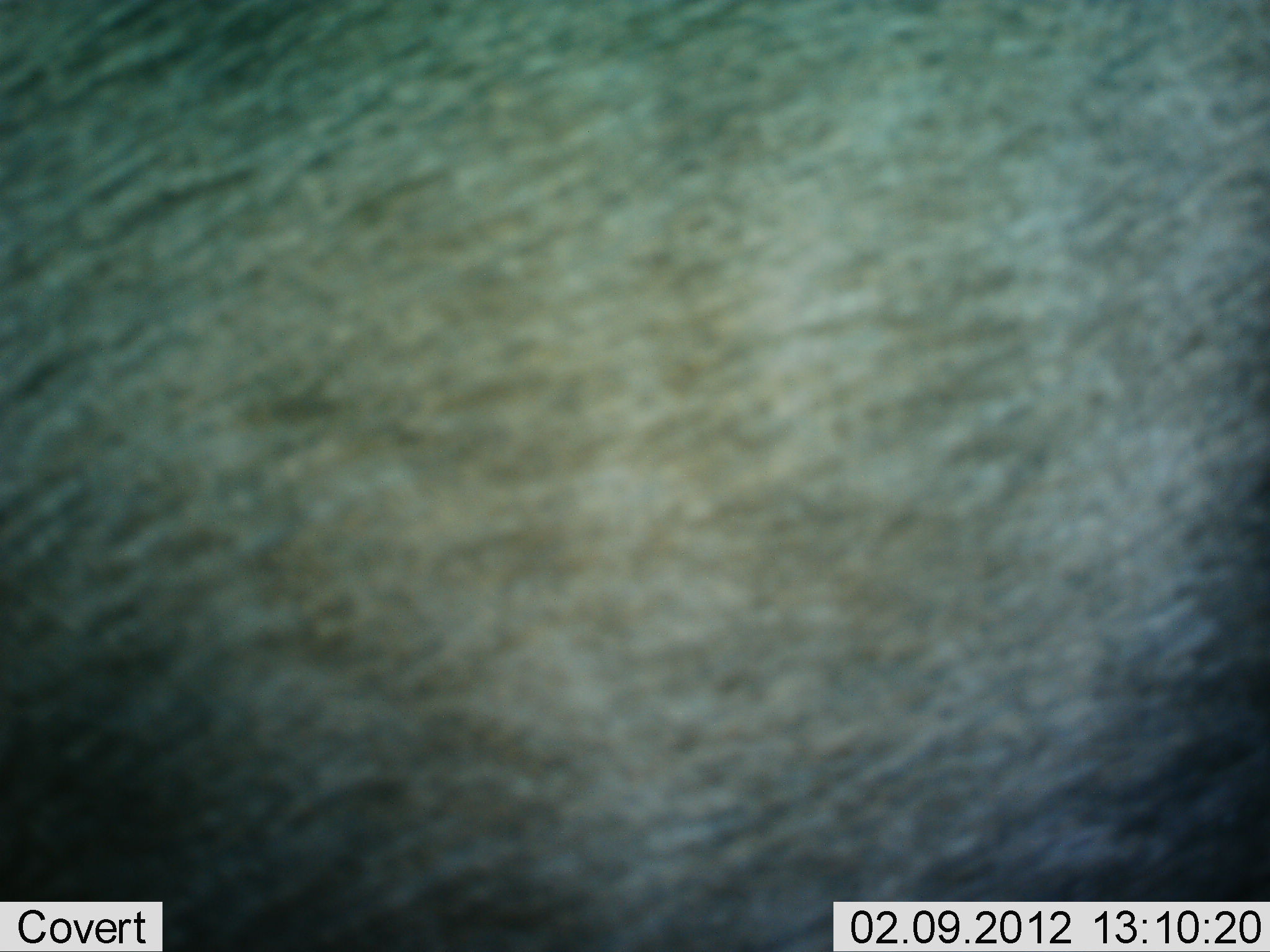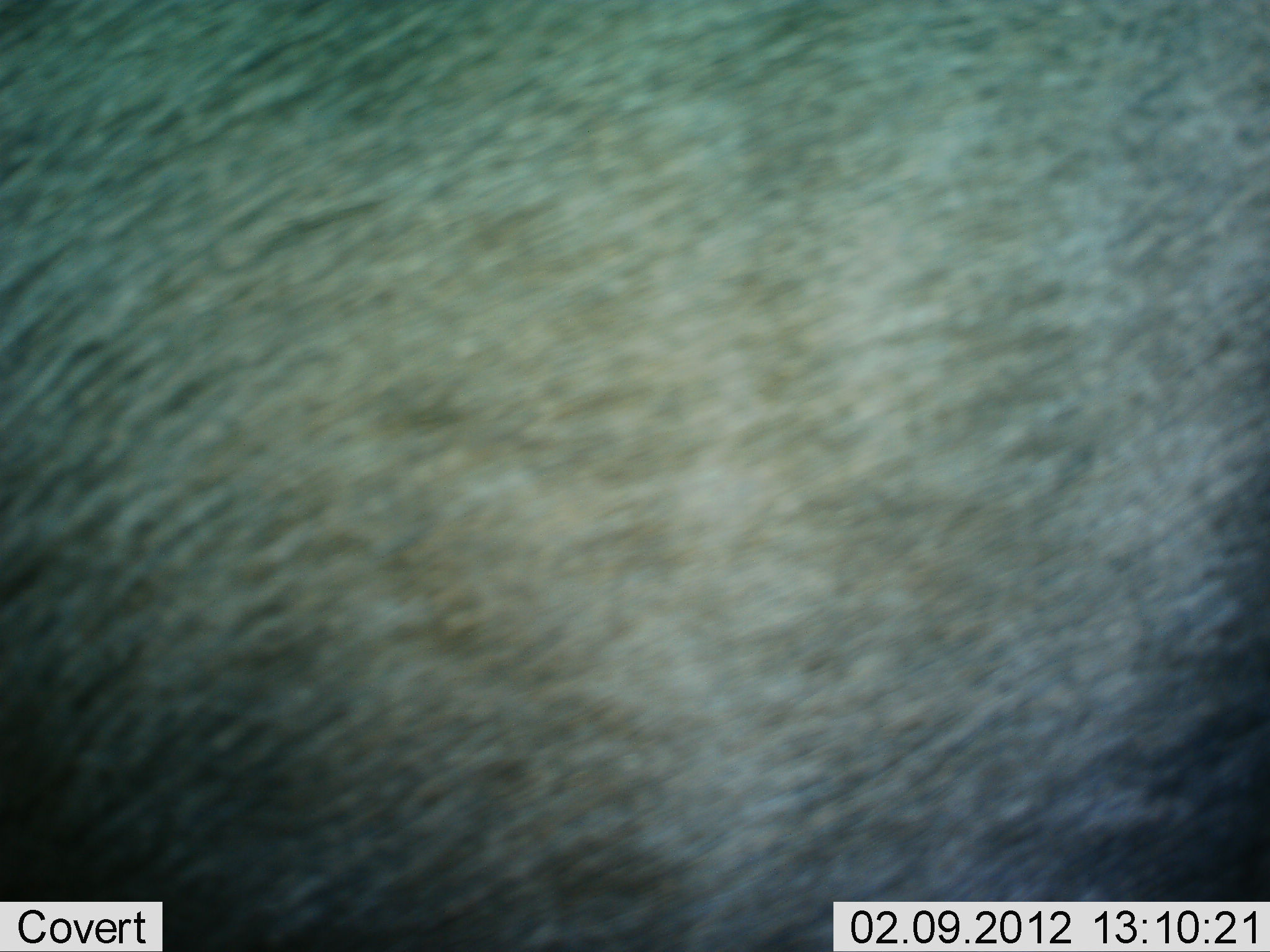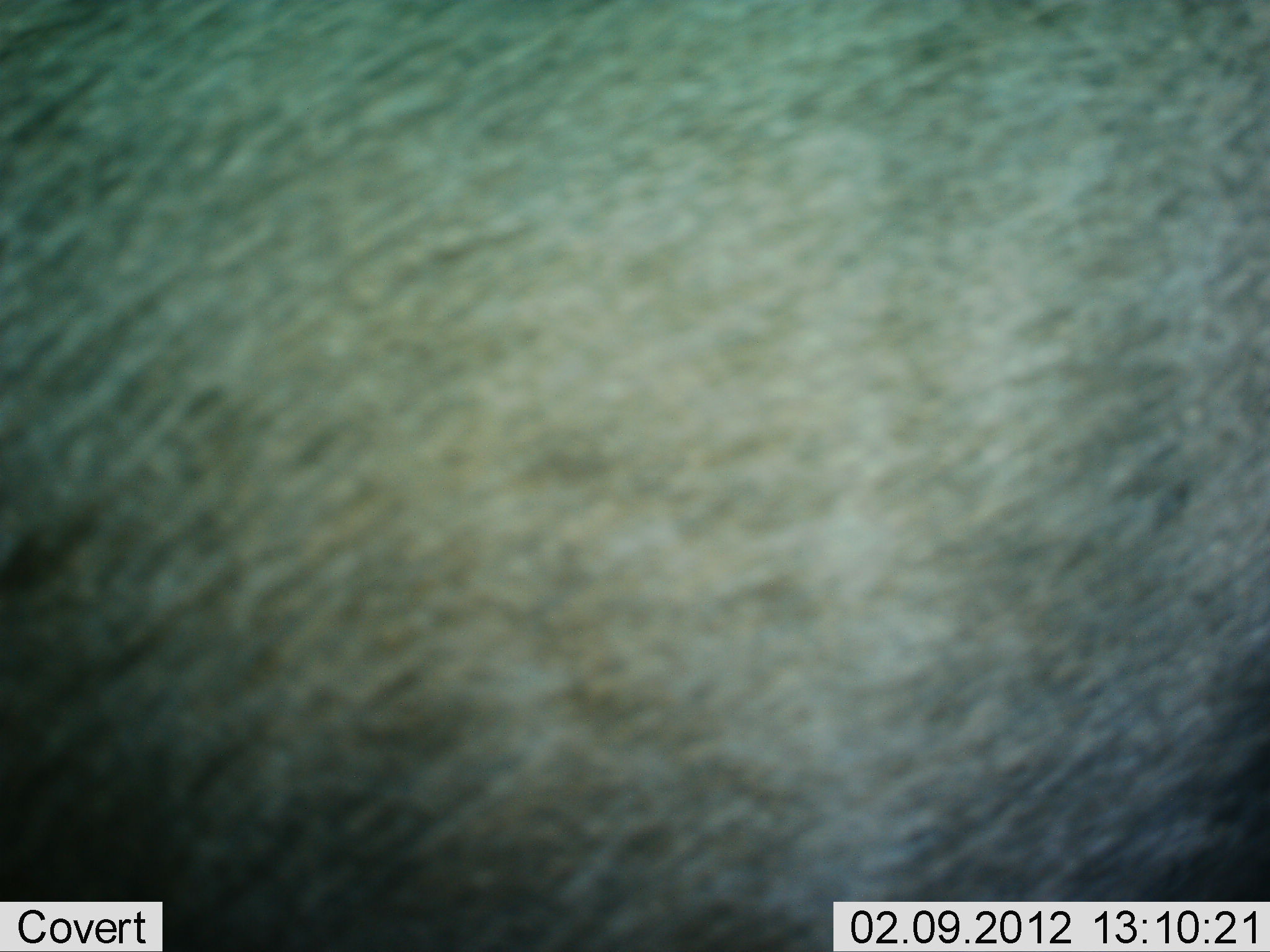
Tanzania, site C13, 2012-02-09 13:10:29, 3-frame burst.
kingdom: Animalia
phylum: Chordata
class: Mammalia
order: Artiodactyla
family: Bovidae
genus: Connochaetes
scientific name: Connochaetes taurinus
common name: blue wildebeest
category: wildebeest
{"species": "wildebeest (blue wildebeest) (Connochaetes taurinus)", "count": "1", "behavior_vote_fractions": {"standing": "94%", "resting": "0%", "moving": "6%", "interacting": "0%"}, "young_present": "0%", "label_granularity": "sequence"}